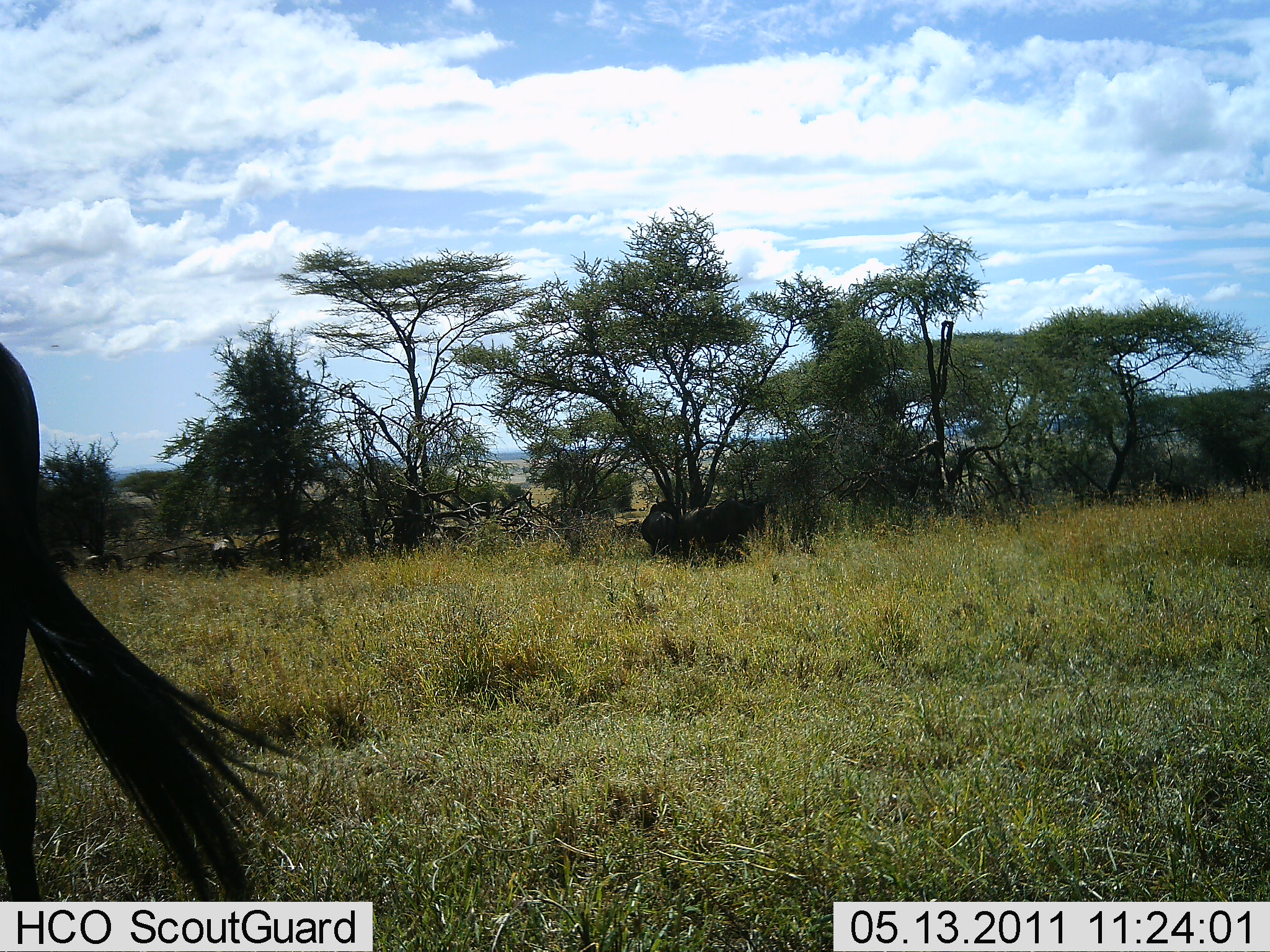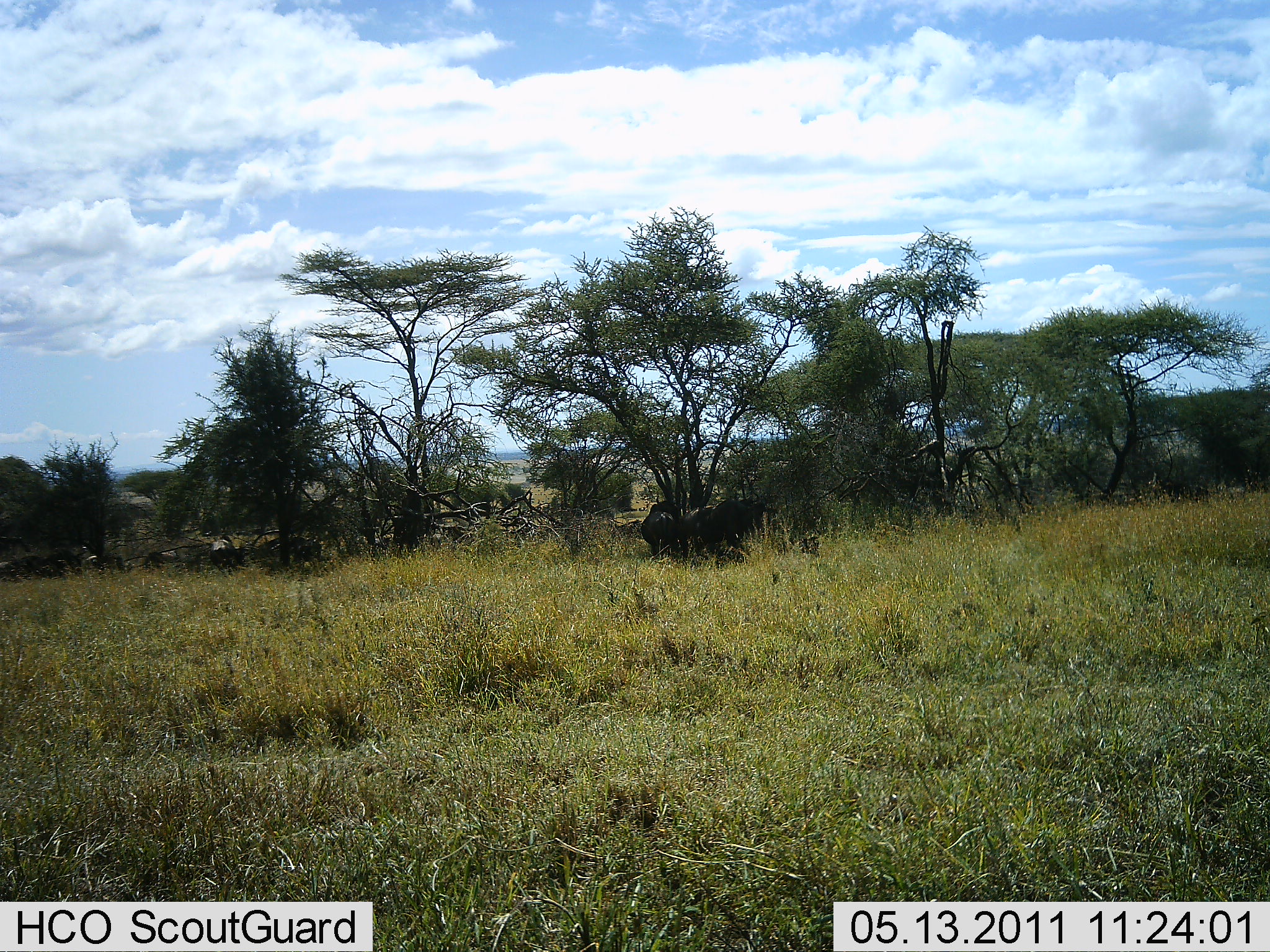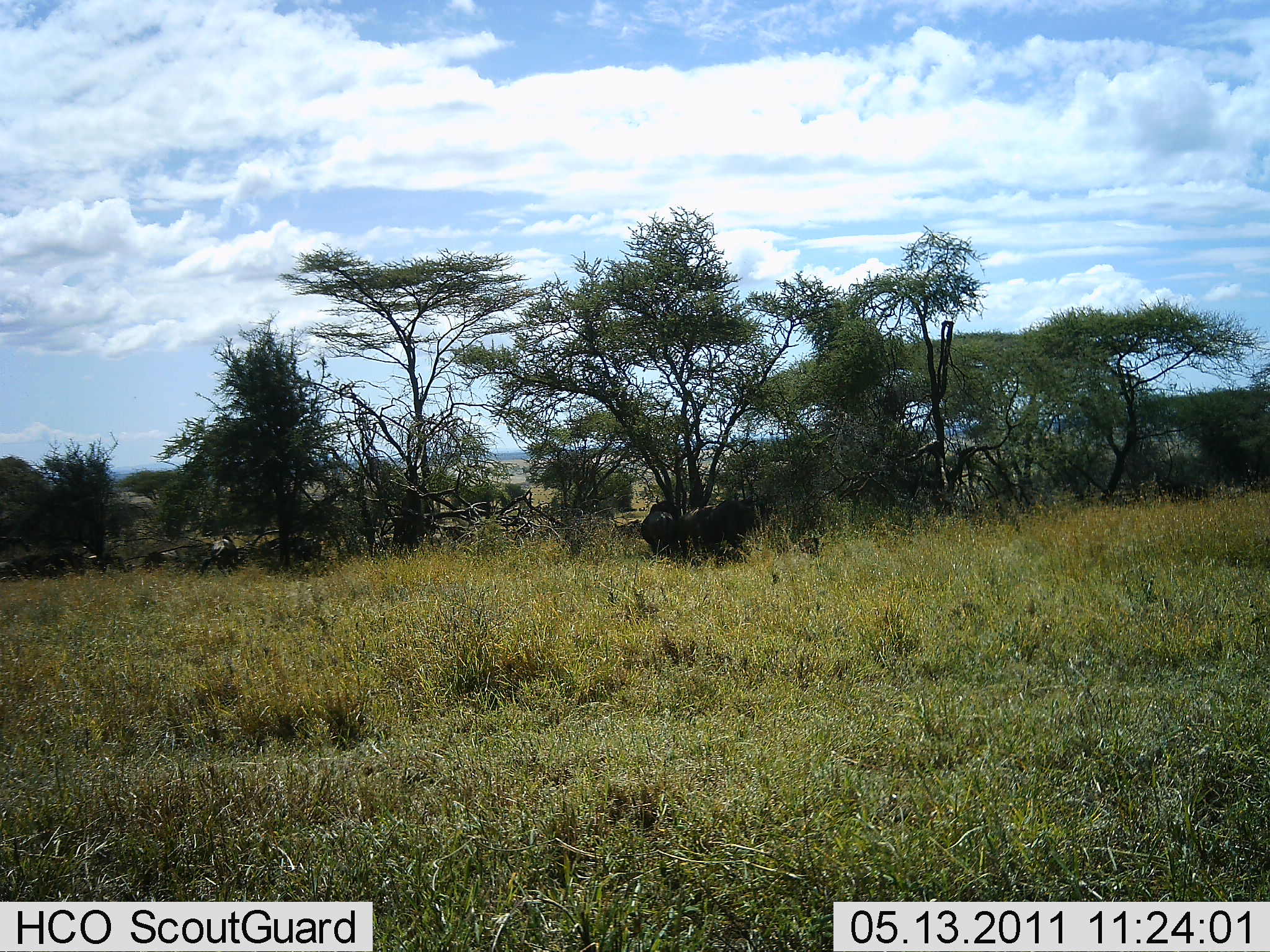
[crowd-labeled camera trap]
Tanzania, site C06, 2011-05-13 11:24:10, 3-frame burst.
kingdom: Animalia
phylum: Chordata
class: Mammalia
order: Artiodactyla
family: Bovidae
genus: Connochaetes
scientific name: Connochaetes taurinus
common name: blue wildebeest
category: wildebeest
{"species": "wildebeest (blue wildebeest) (Connochaetes taurinus)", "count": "2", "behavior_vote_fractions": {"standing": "36%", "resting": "18%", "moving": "73%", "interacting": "9%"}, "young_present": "0%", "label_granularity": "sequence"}